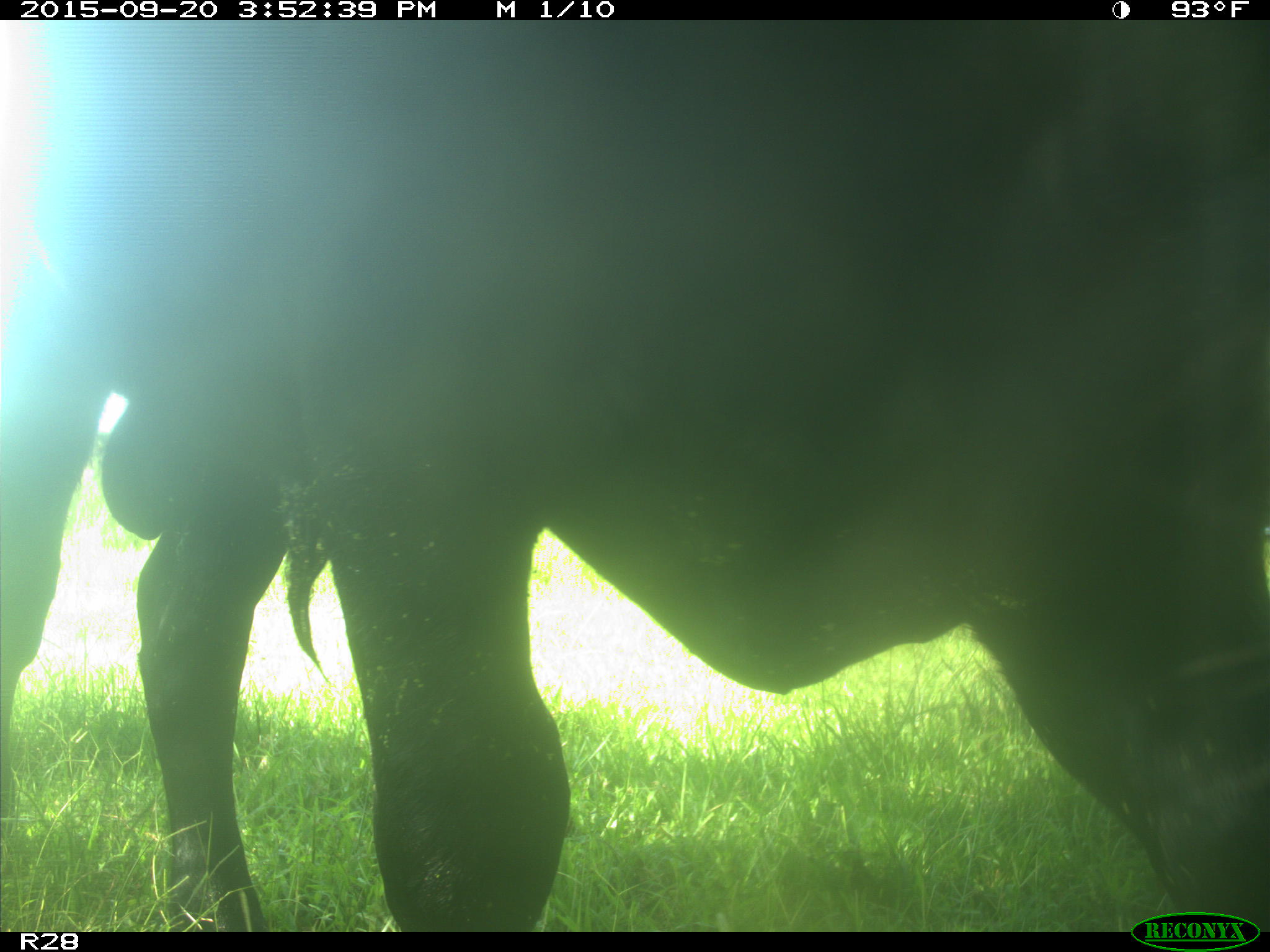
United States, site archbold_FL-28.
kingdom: Animalia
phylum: Chordata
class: Mammalia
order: Artiodactyla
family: Bovidae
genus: Bos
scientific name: Bos taurus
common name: domestic cow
Bos taurus (domestic cow).